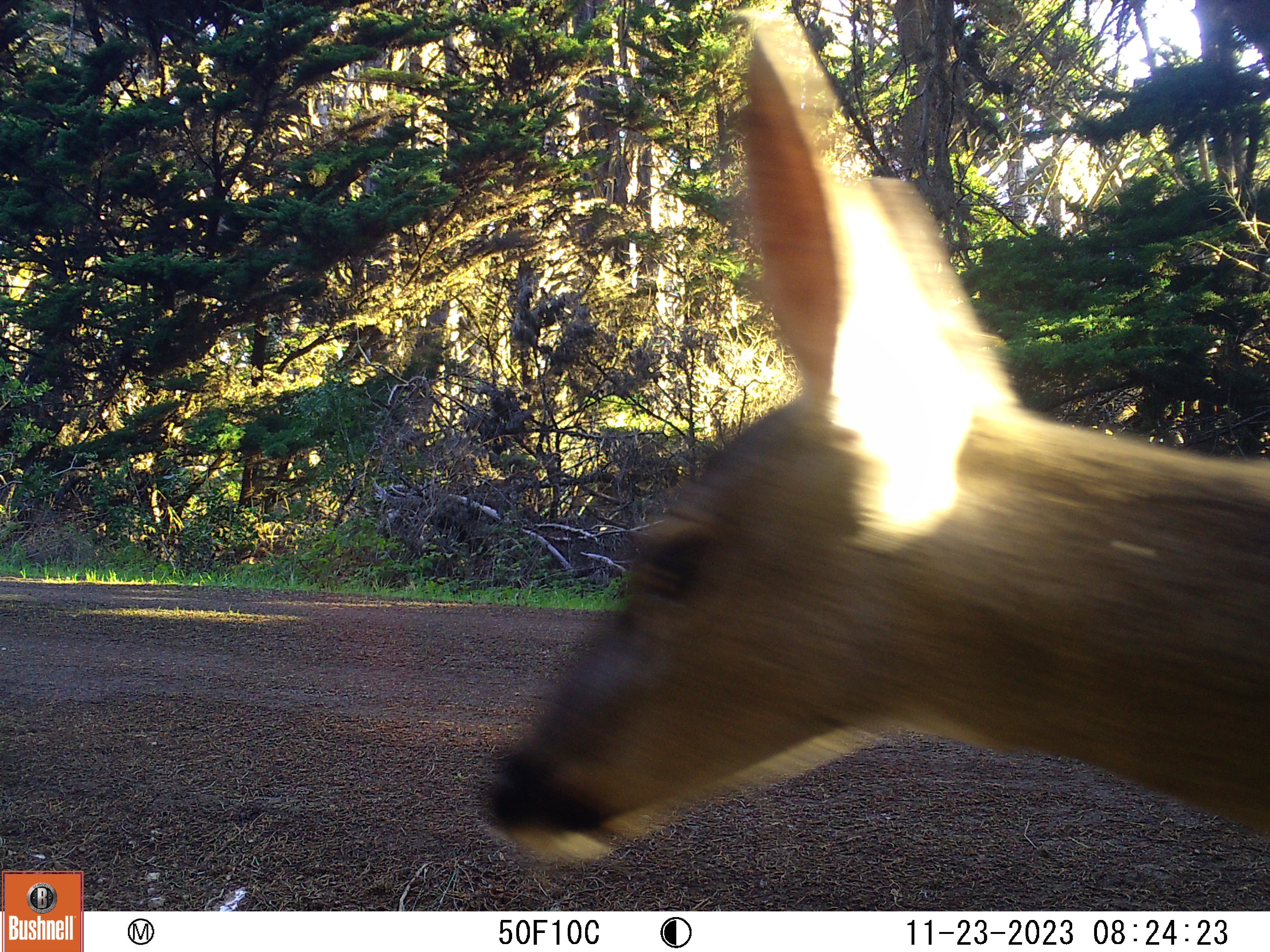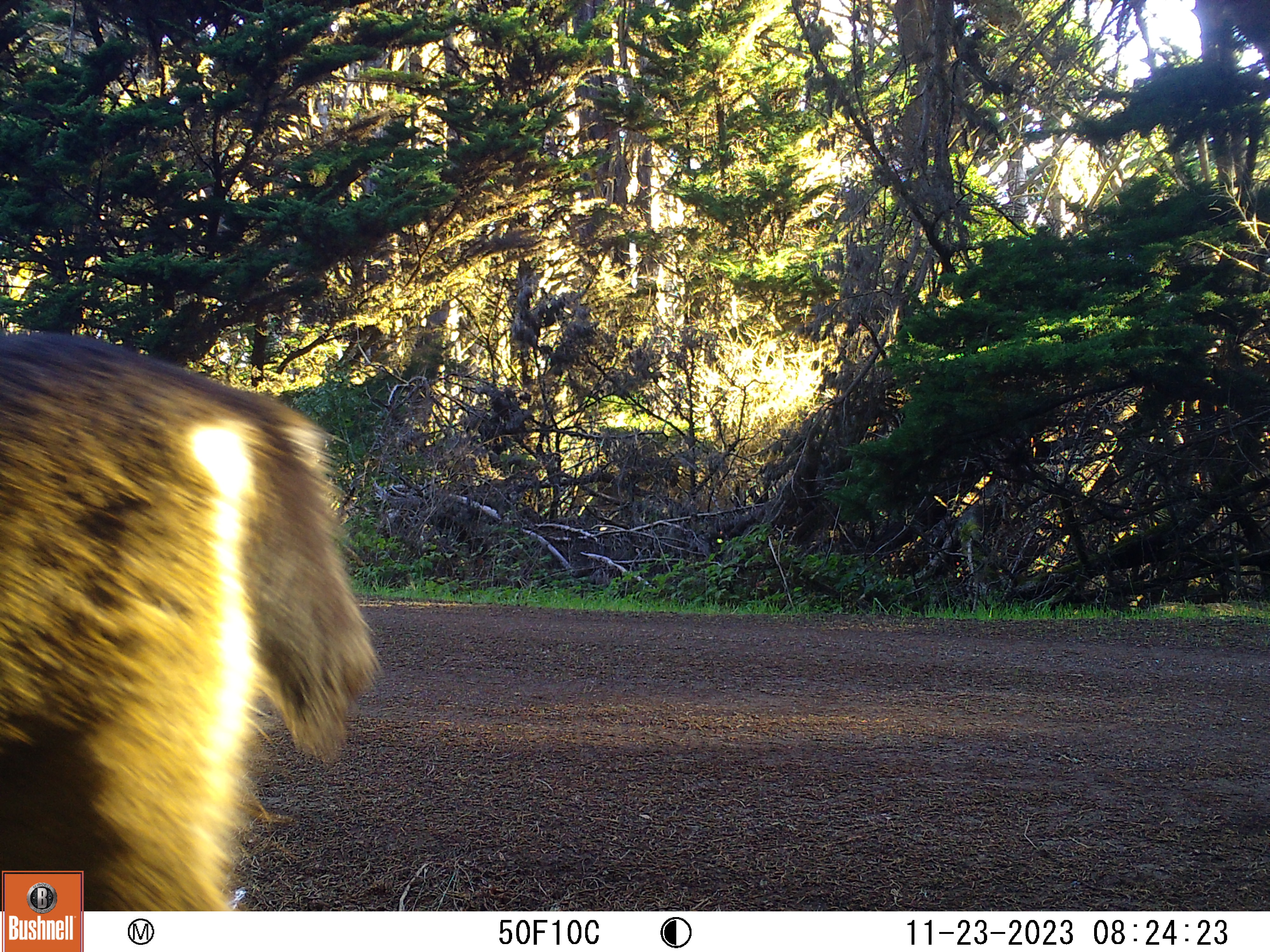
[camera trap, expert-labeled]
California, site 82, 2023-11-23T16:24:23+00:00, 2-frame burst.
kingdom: Animalia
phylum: Chordata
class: Mammalia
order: Artiodactyla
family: Cervidae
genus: Odocoileus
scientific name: Odocoileus hemionus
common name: mule deer